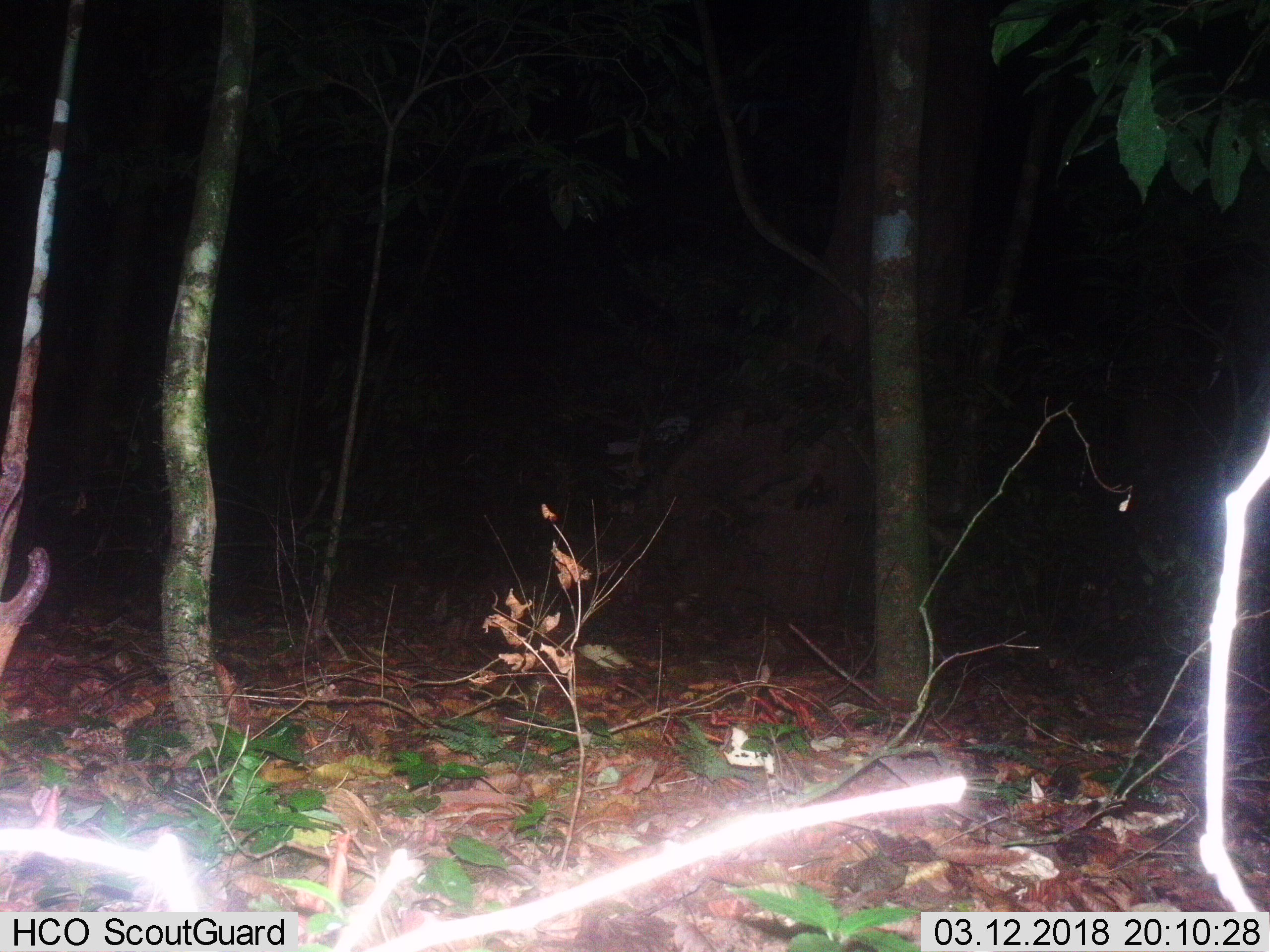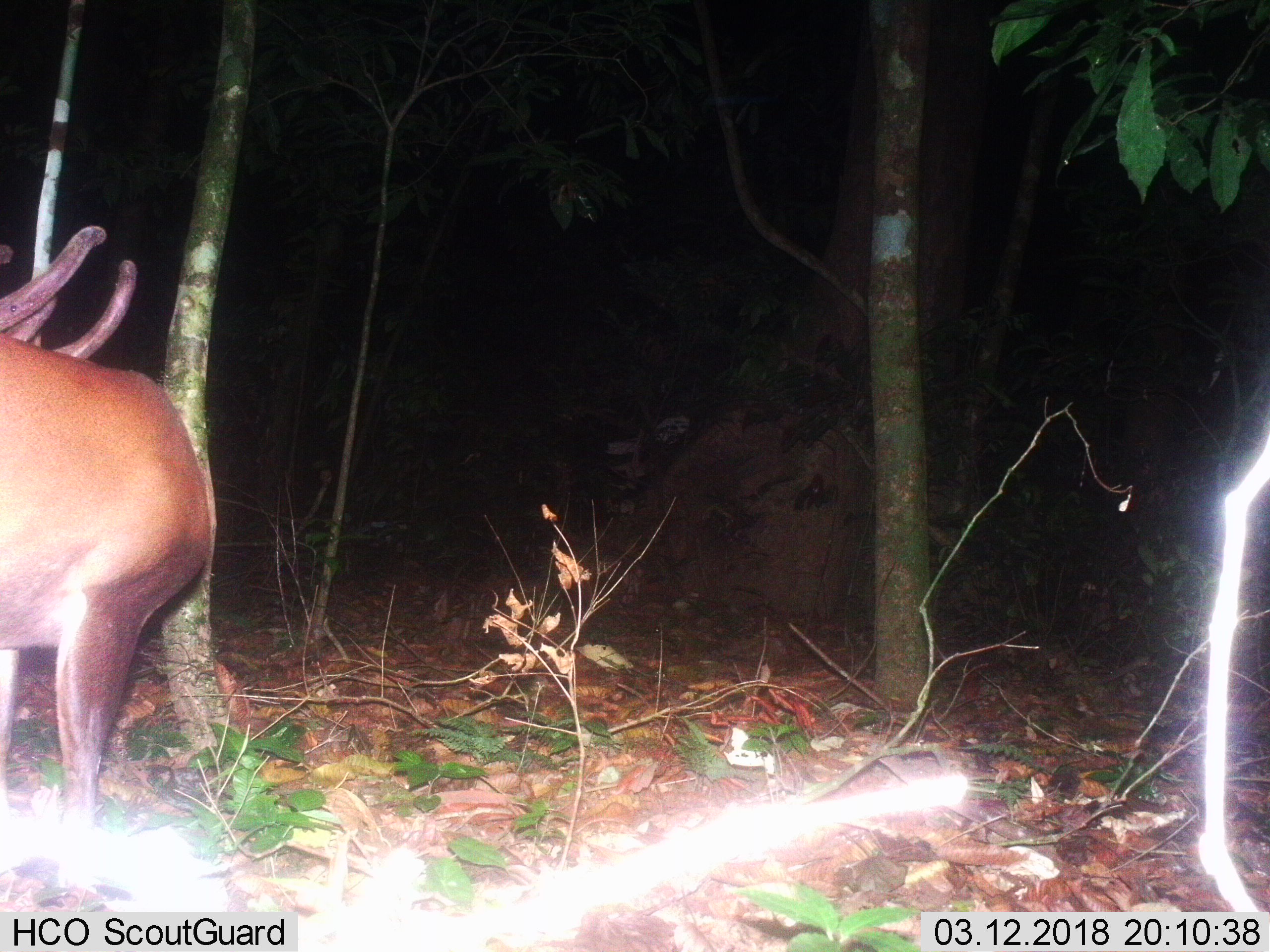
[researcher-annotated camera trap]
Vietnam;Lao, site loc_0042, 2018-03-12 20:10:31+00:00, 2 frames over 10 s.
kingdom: Animalia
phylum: Chordata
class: Mammalia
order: Artiodactyla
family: Cervidae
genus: Muntiacus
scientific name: Muntiacus vuquangensis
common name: large-antlered muntjac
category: large antlered muntjac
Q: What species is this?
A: Large antlered muntjac (large-antlered muntjac) (Muntiacus vuquangensis).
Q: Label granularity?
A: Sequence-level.